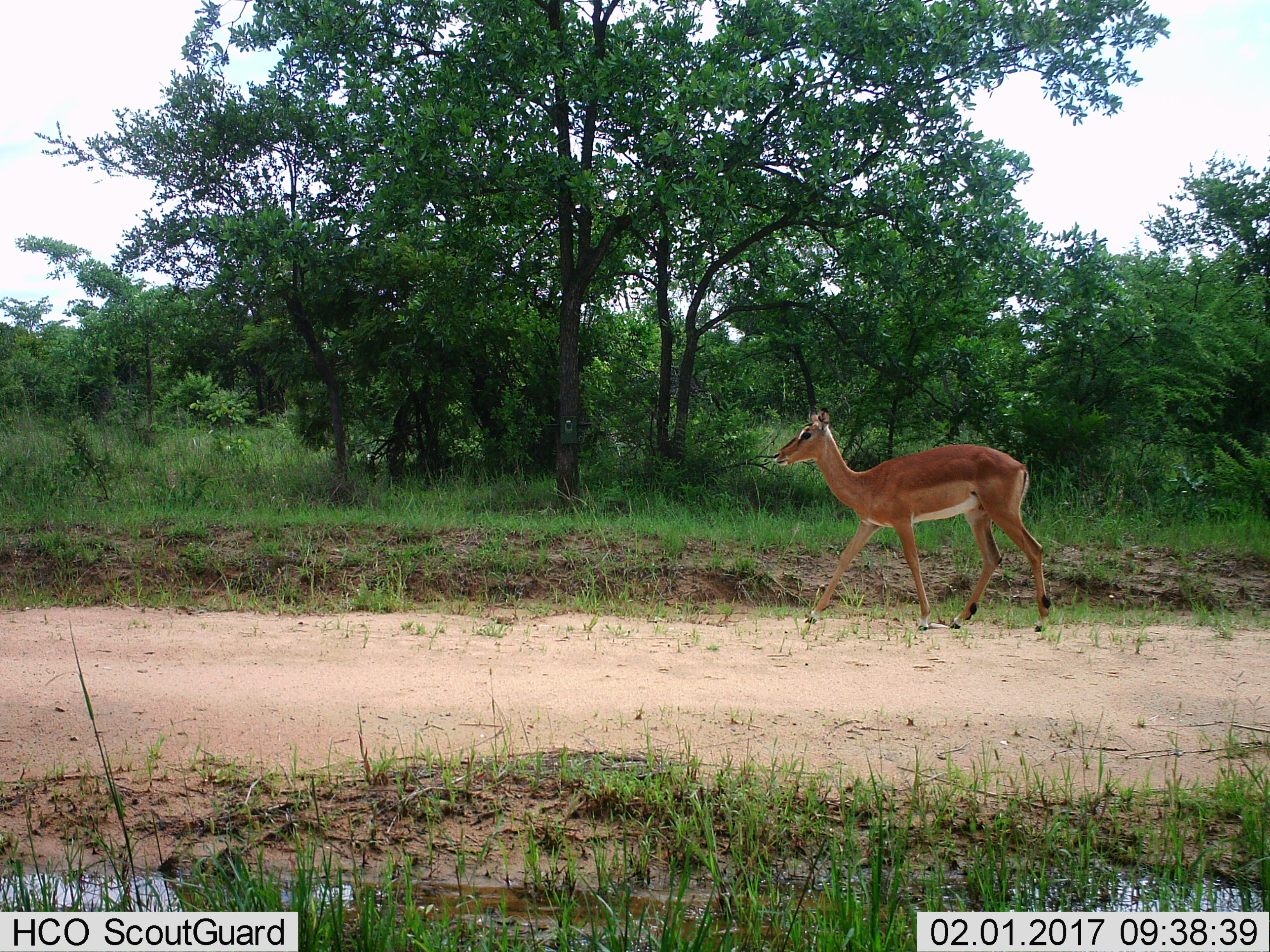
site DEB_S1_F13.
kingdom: Animalia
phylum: Chordata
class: Mammalia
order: Artiodactyla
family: Bovidae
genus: Aepyceros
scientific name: Aepyceros melampus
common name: impala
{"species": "impala (Aepyceros melampus)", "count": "1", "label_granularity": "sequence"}